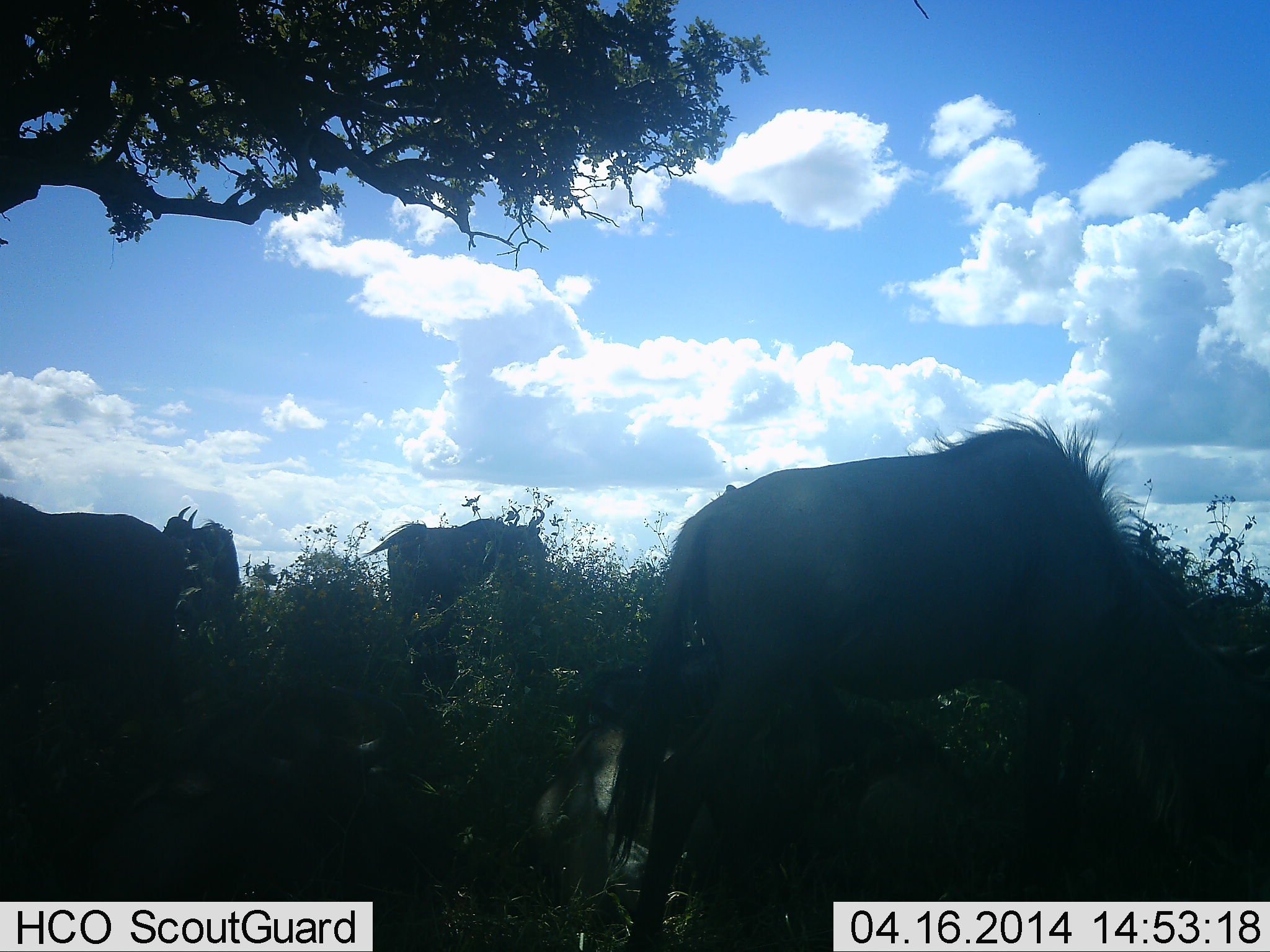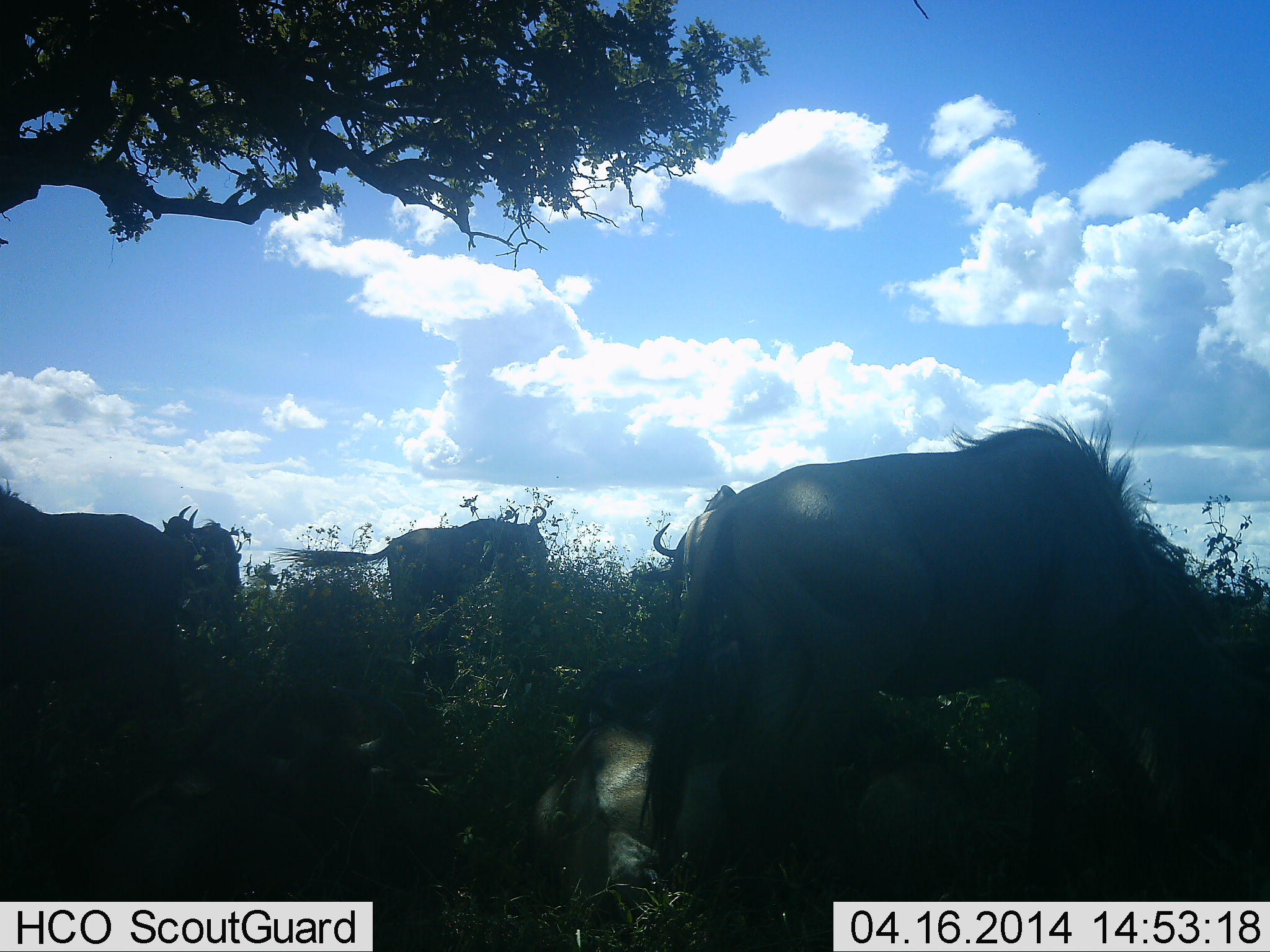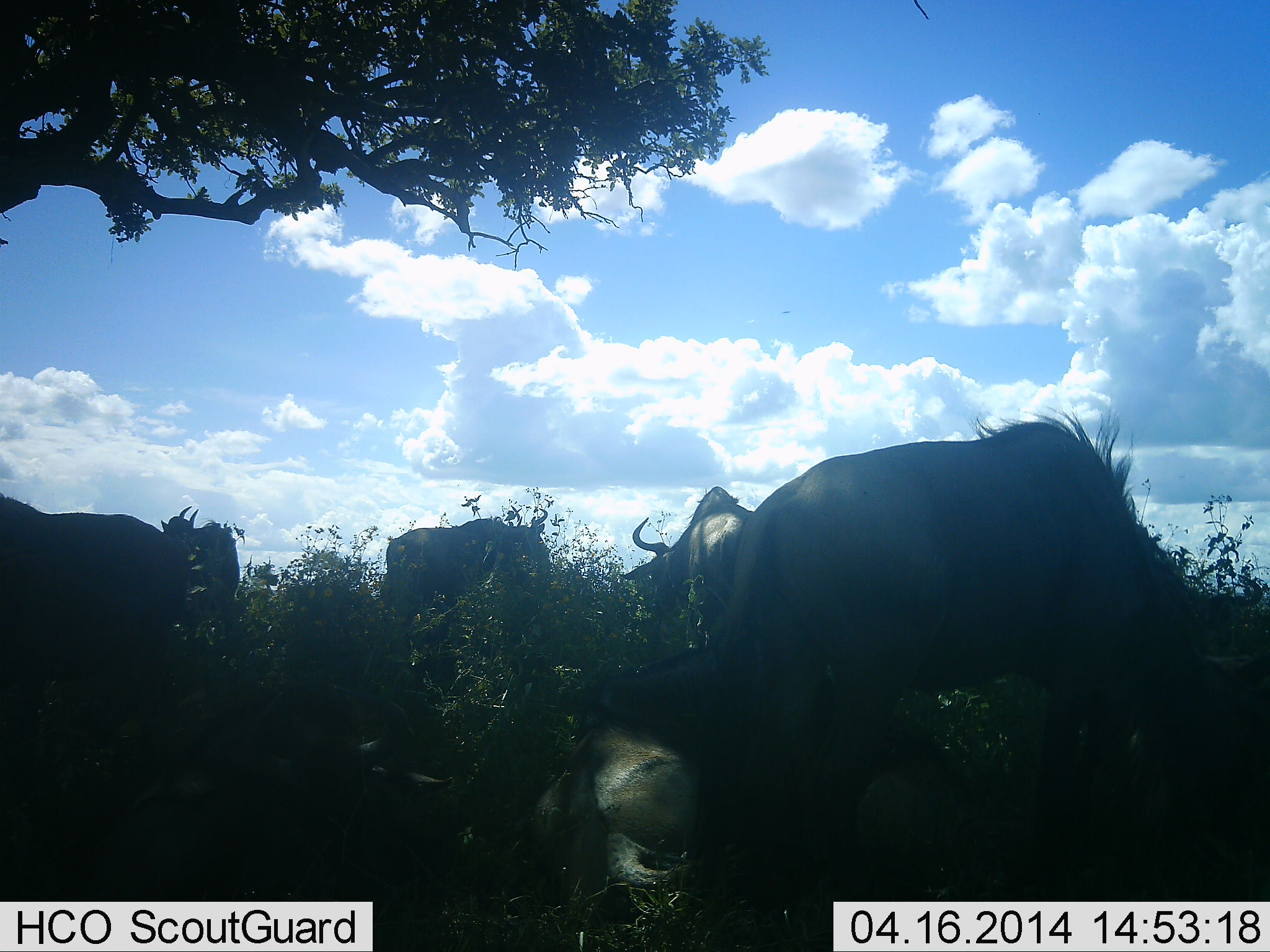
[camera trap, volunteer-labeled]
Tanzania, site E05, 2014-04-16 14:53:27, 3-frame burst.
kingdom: Animalia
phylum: Chordata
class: Mammalia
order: Artiodactyla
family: Bovidae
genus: Connochaetes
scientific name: Connochaetes taurinus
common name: blue wildebeest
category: wildebeest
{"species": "wildebeest (blue wildebeest) (Connochaetes taurinus)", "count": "5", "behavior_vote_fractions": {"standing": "70%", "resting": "60%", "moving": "20%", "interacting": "0%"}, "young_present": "0%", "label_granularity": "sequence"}